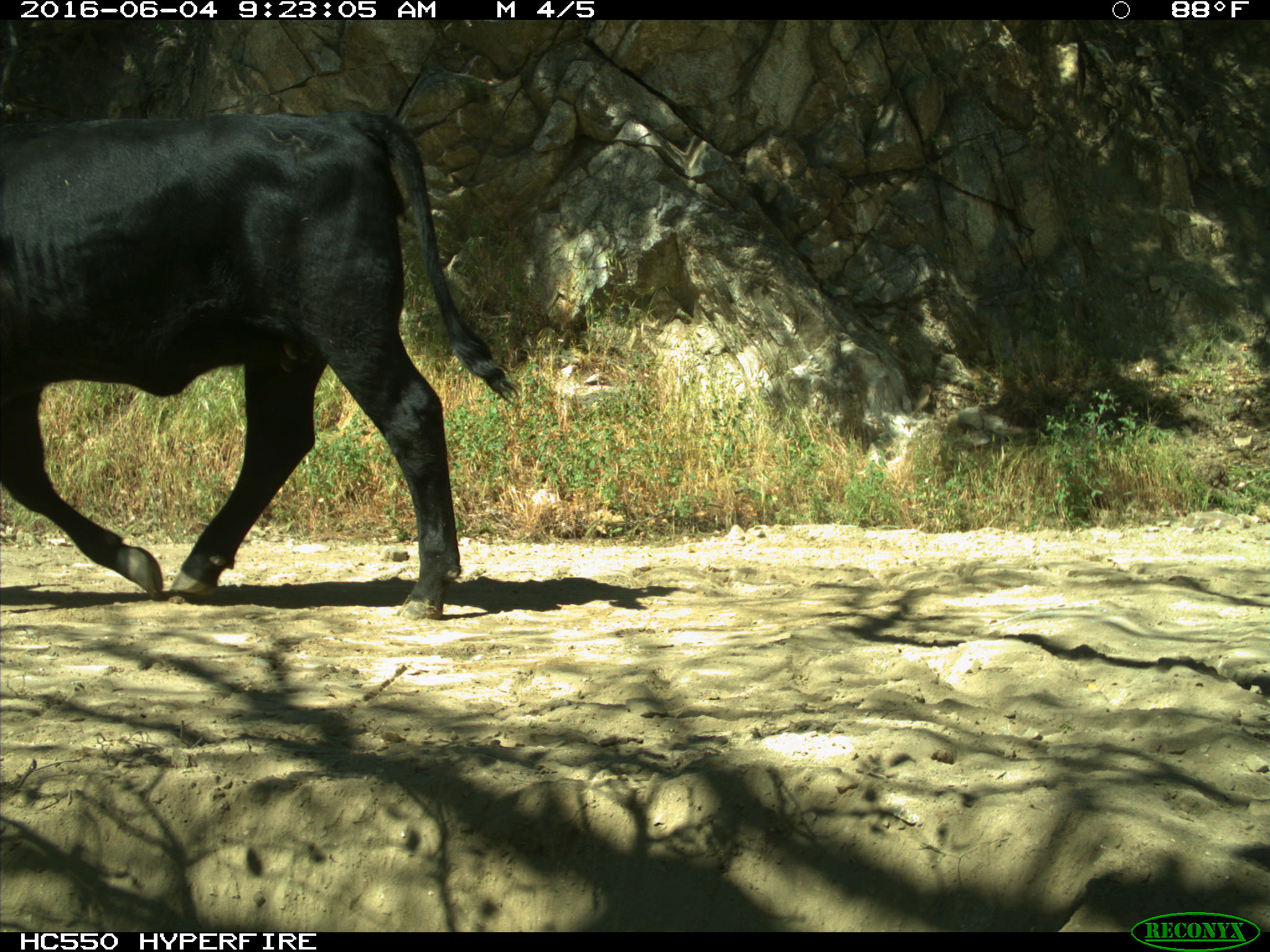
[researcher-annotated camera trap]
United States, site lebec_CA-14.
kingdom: Animalia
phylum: Chordata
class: Mammalia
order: Artiodactyla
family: Bovidae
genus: Bos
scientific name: Bos taurus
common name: domestic cow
Bos taurus (domestic cow).